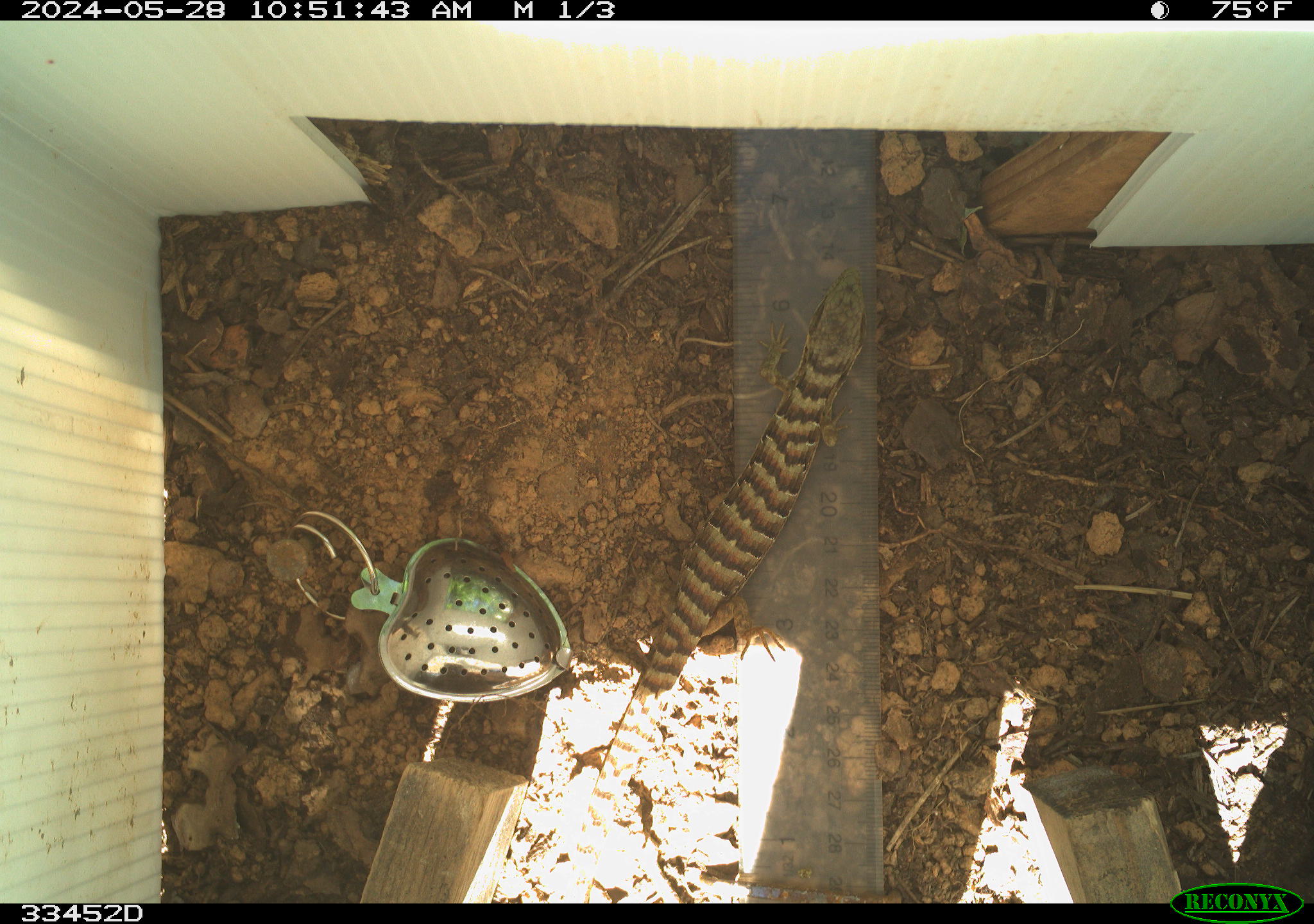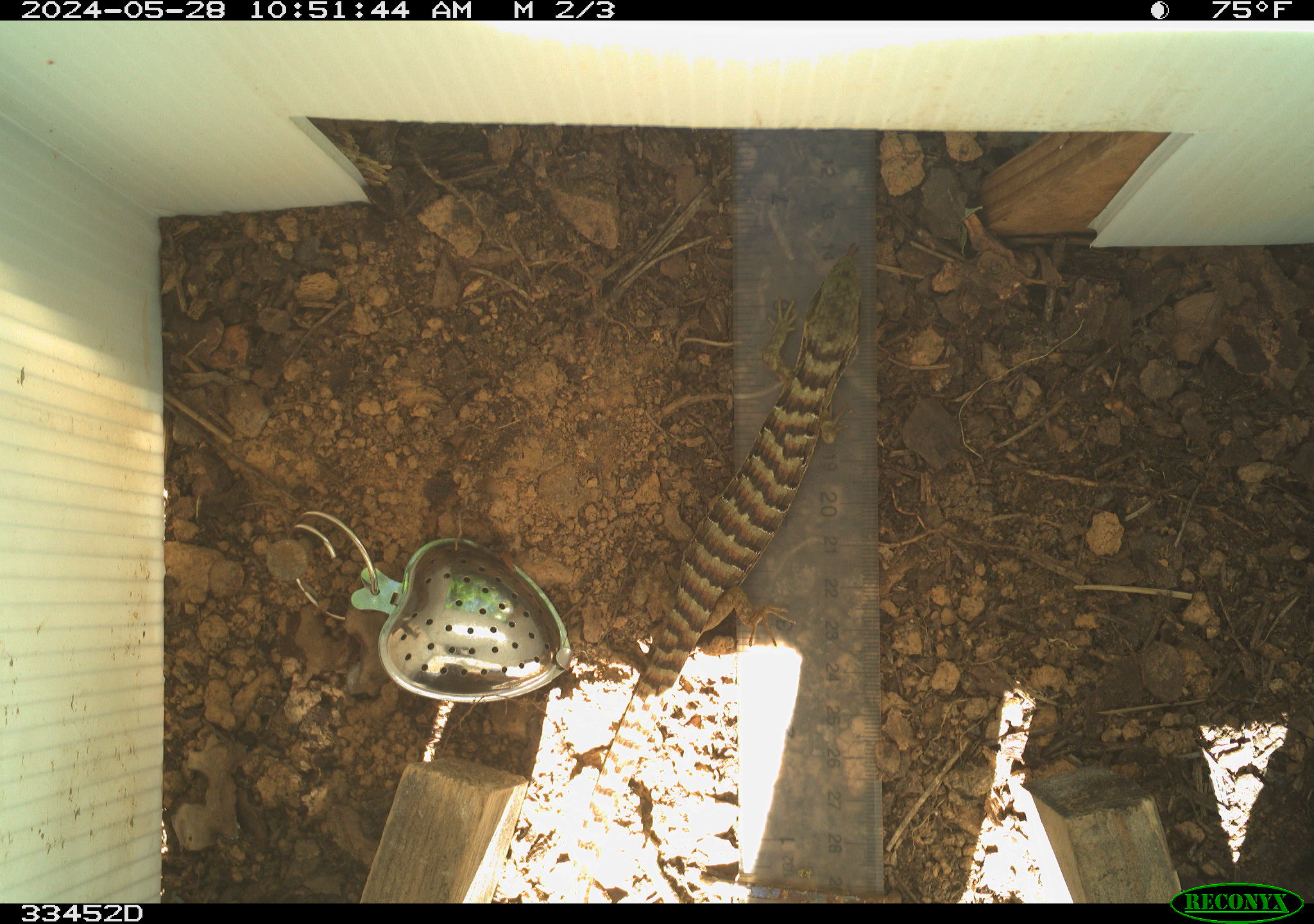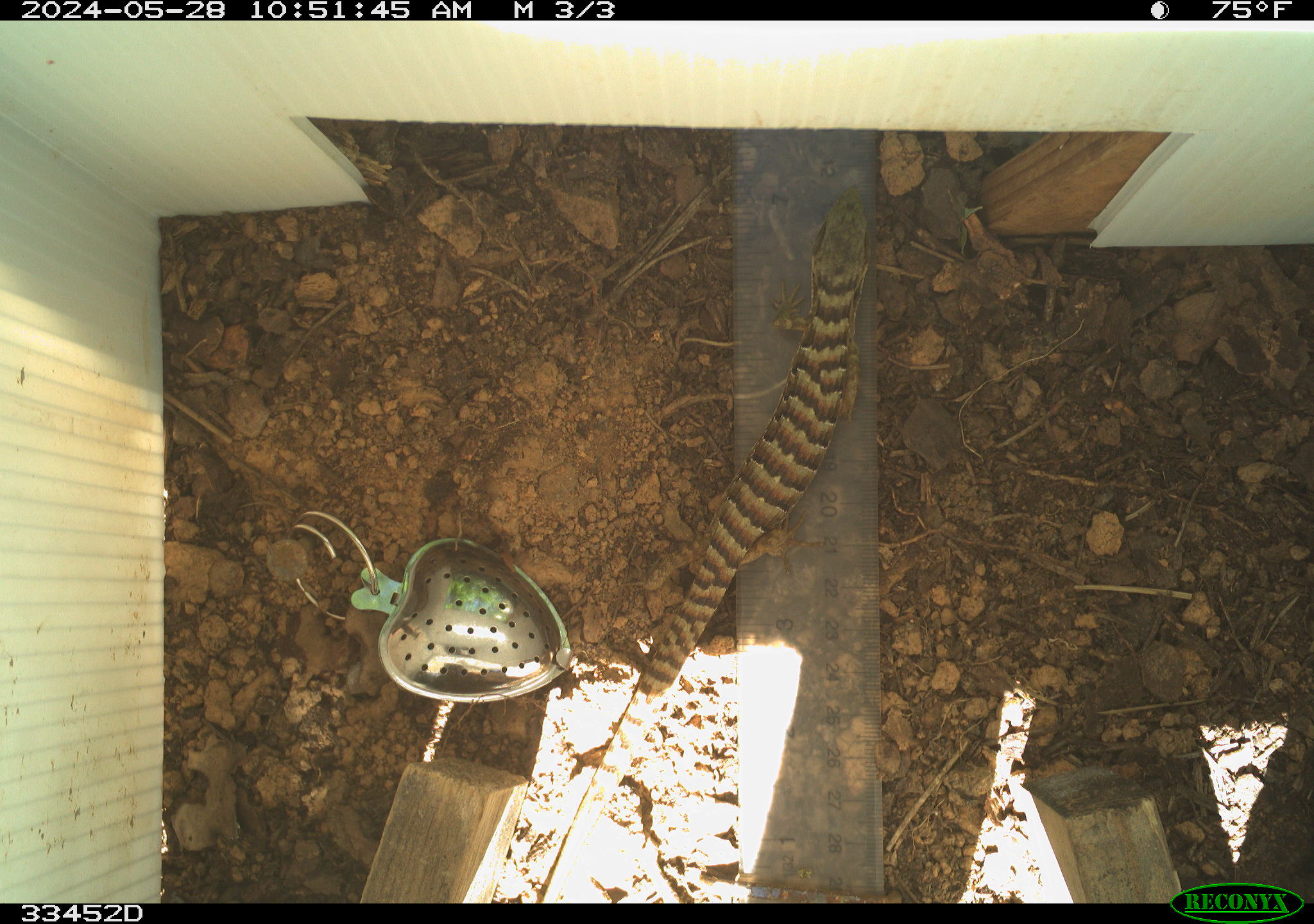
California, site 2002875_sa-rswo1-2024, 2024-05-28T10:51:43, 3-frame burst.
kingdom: Animalia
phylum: Chordata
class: Reptilia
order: Squamata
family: Anguidae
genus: Elgaria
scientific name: Elgaria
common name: alligator lizards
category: elgaria species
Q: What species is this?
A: Elgaria species (alligator lizards) (Elgaria).